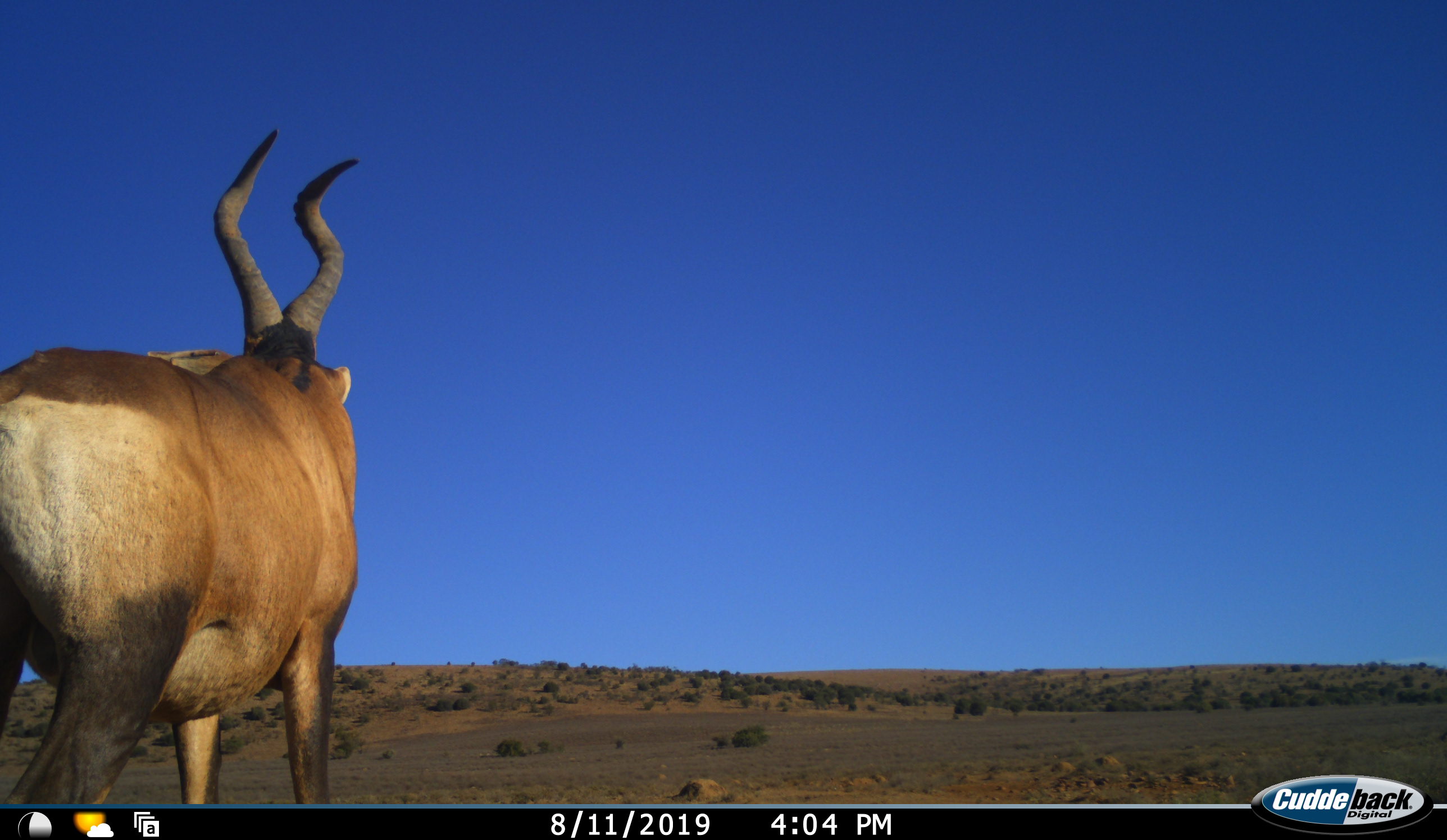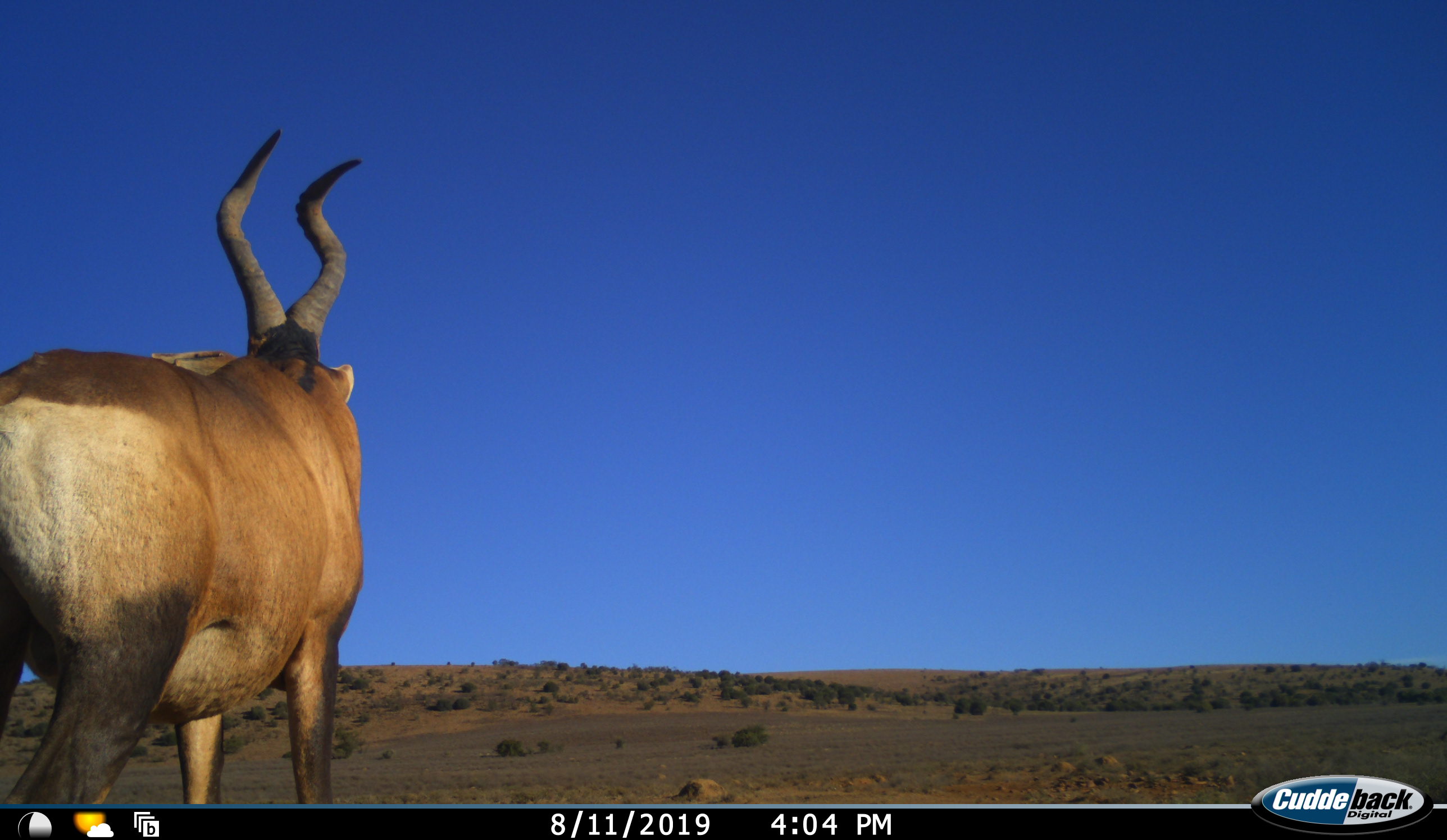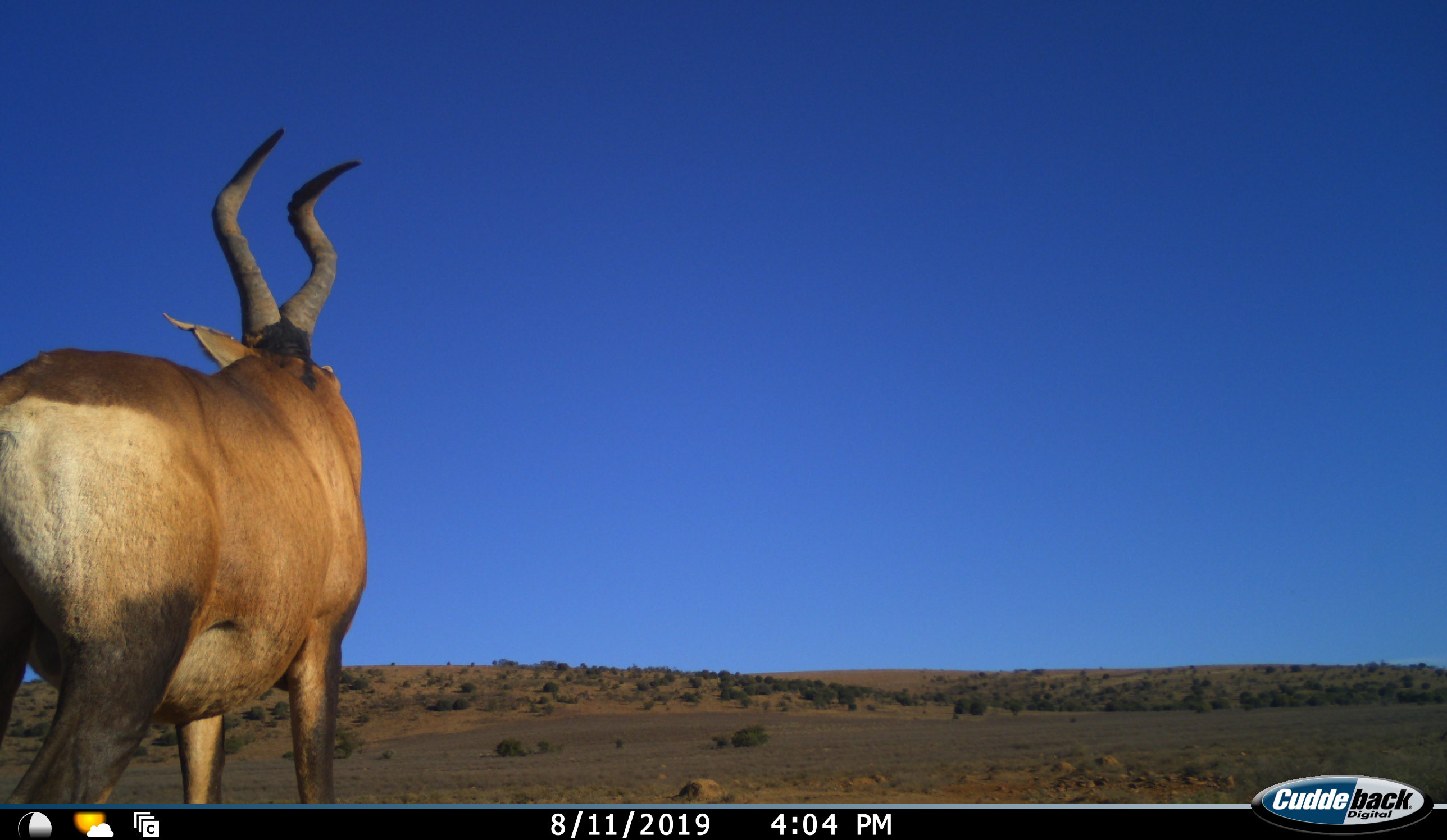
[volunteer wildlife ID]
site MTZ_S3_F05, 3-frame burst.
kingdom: Animalia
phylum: Chordata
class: Mammalia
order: Artiodactyla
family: Bovidae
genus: Alcelaphus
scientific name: Alcelaphus buselaphus caama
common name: red hartebeest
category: hartebeestred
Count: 1.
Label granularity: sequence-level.